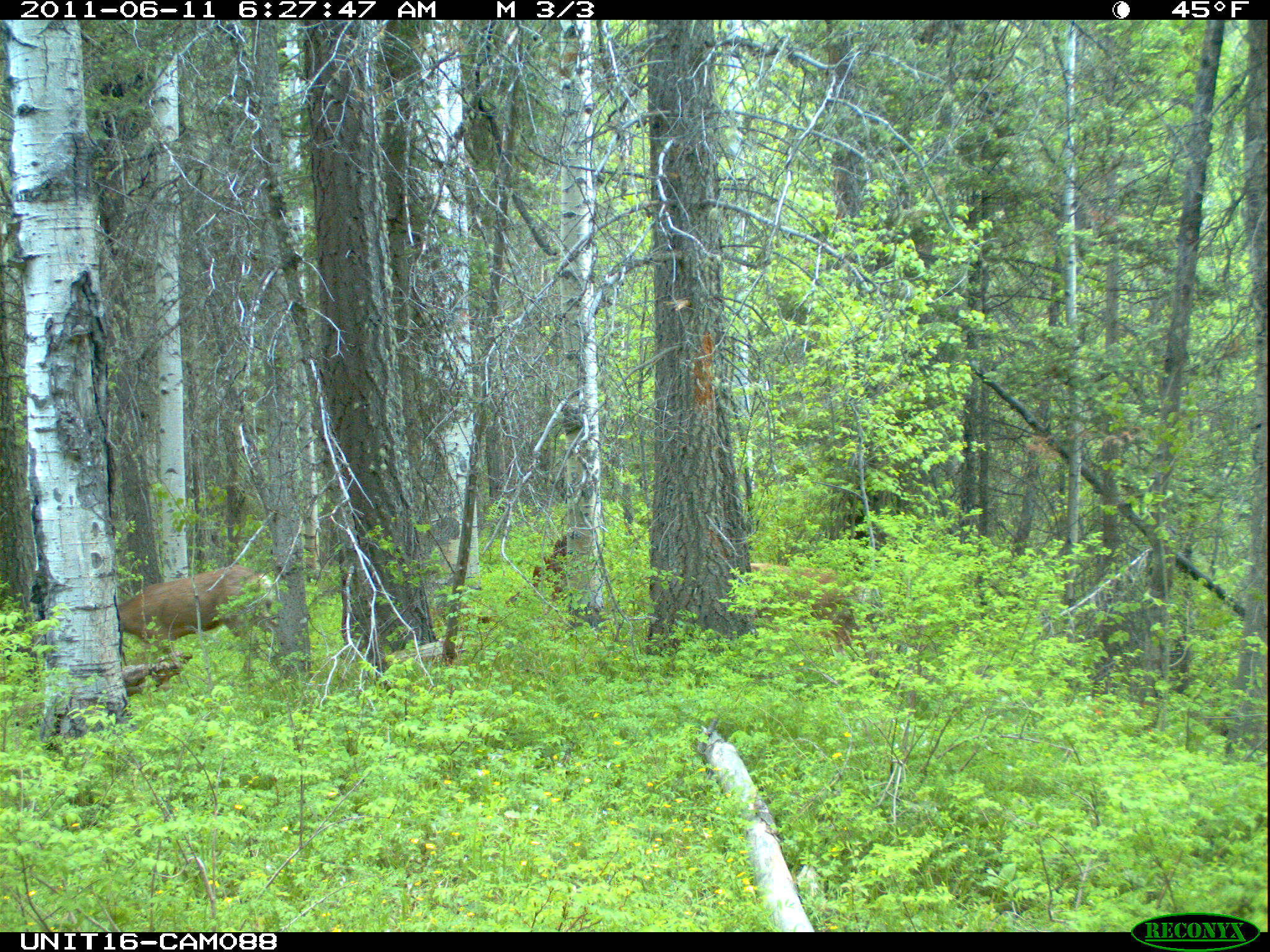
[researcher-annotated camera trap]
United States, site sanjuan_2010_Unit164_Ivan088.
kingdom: Animalia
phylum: Chordata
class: Mammalia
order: Artiodactyla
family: Cervidae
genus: Odocoileus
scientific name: Odocoileus hemionus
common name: mule deer